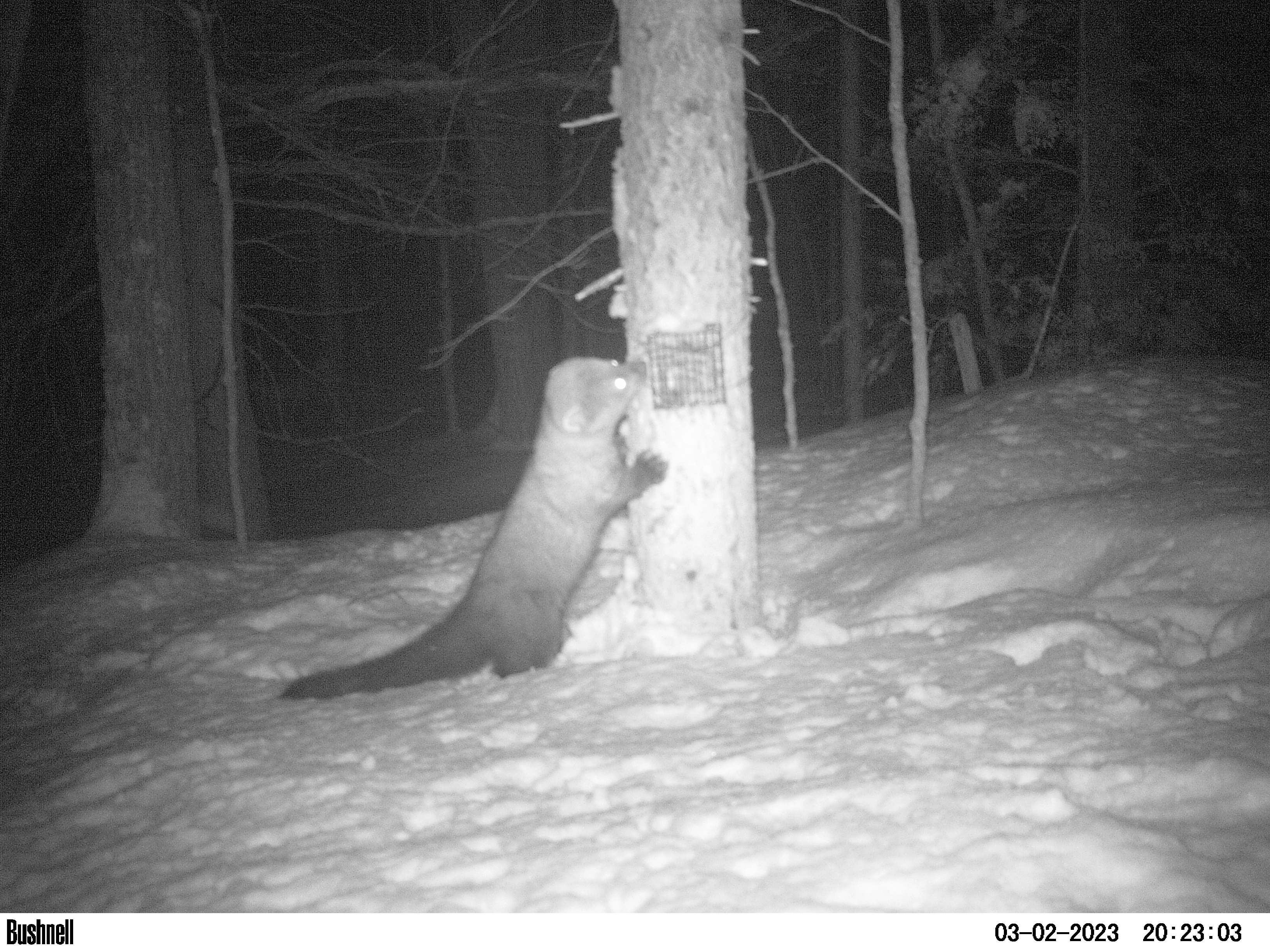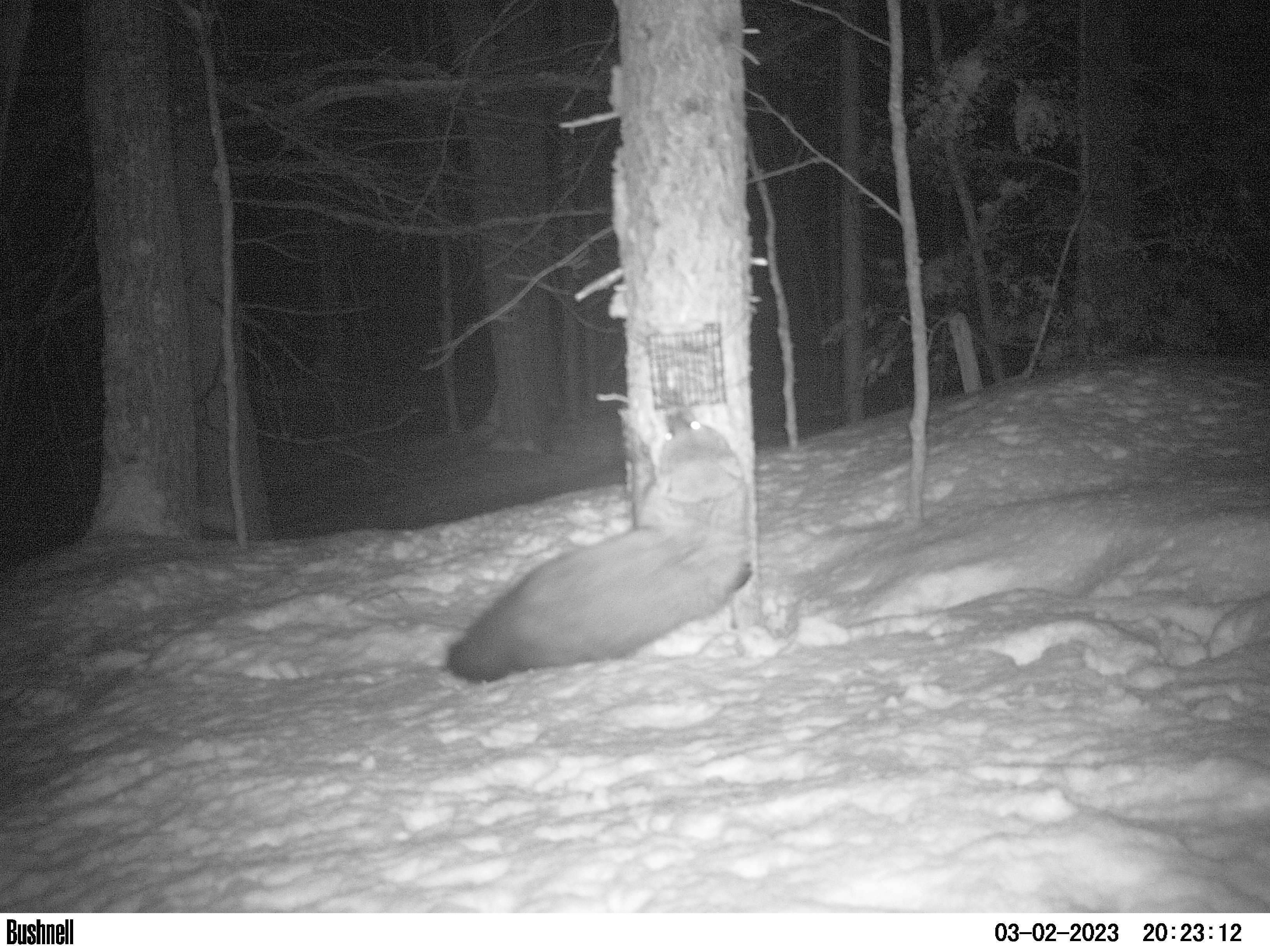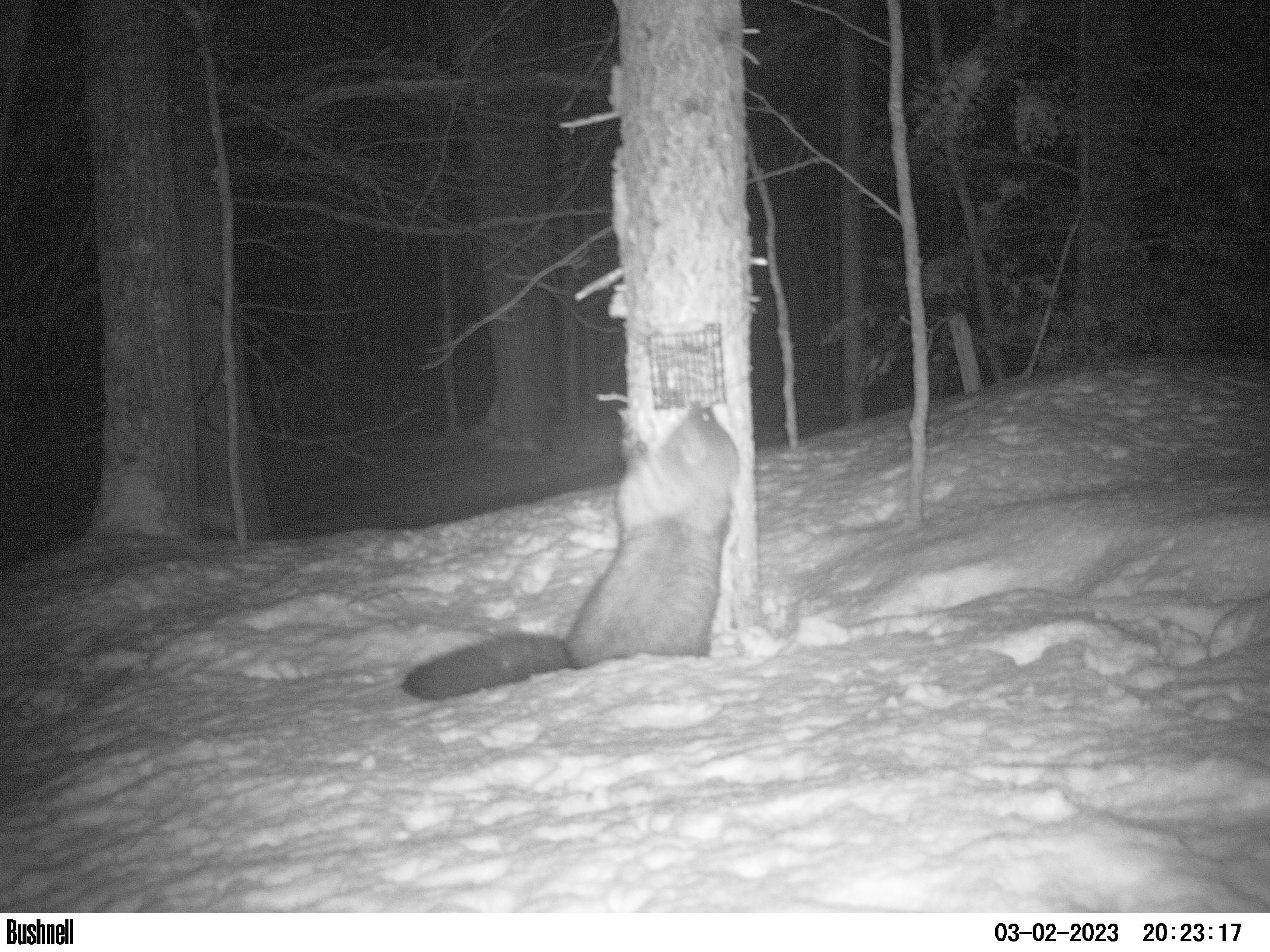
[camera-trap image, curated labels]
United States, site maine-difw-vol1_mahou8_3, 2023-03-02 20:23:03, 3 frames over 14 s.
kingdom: Animalia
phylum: Chordata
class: Mammalia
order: Carnivora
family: Mustelidae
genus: Pekania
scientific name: Pekania pennanti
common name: fisher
Fisher (Pekania pennanti).